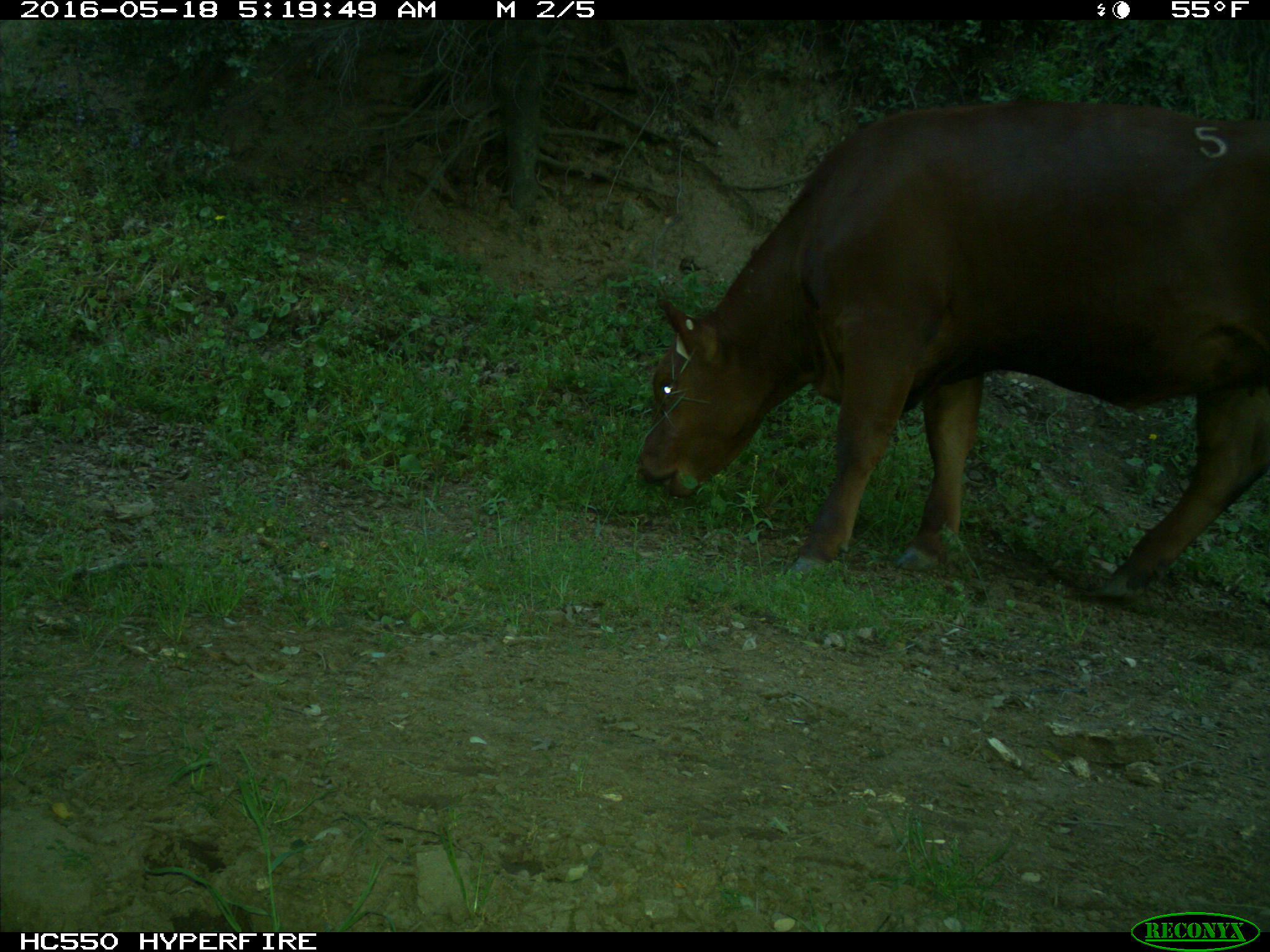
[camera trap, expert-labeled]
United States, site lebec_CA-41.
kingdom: Animalia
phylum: Chordata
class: Mammalia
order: Artiodactyla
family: Bovidae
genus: Bos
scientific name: Bos taurus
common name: domestic cow